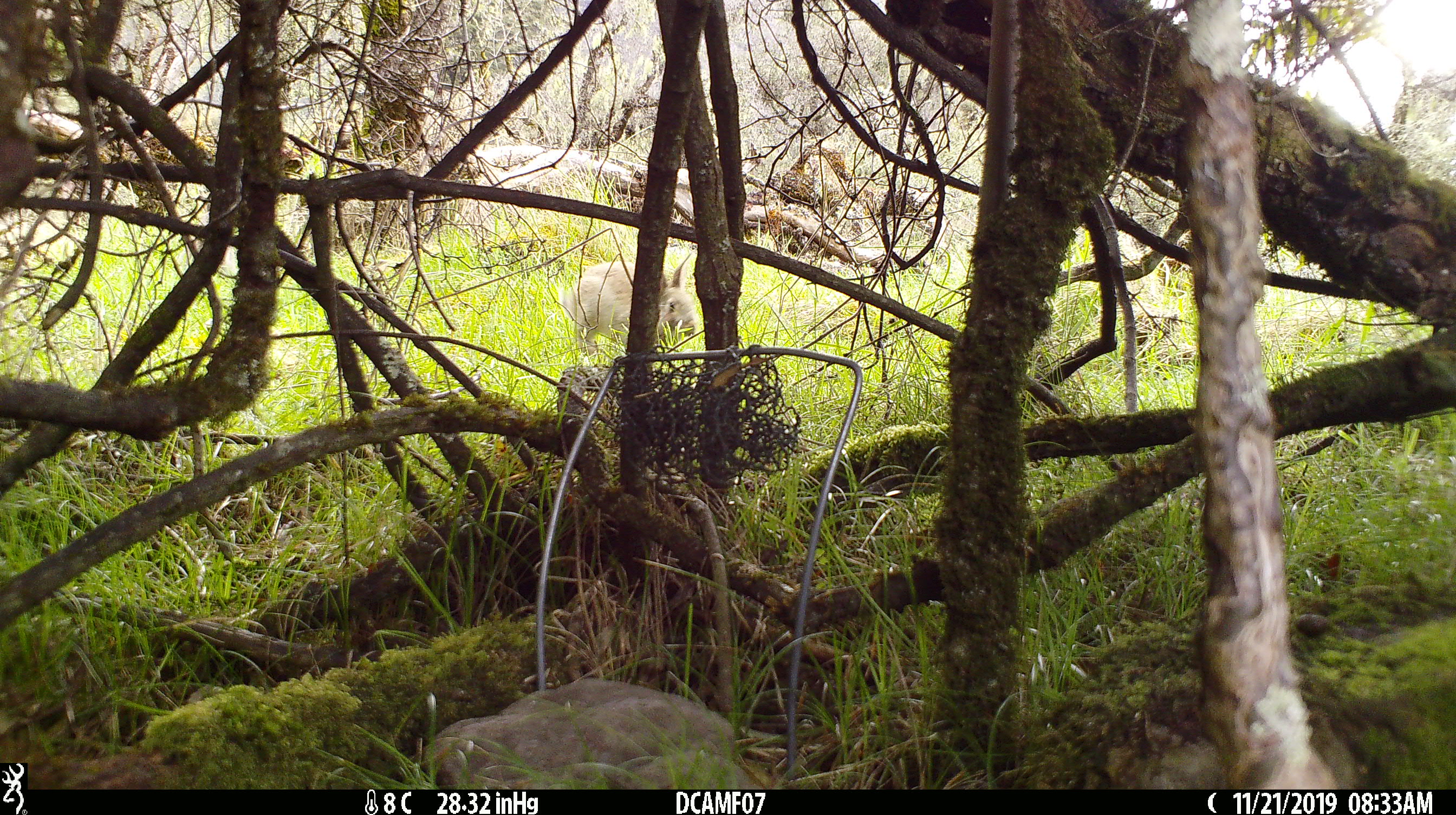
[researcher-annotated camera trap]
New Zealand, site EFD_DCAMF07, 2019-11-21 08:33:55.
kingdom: Animalia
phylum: Chordata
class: Mammalia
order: Lagomorpha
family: Leporidae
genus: Oryctolagus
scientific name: Oryctolagus cuniculus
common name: european rabbit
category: rabbit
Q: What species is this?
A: Rabbit (european rabbit) (Oryctolagus cuniculus).